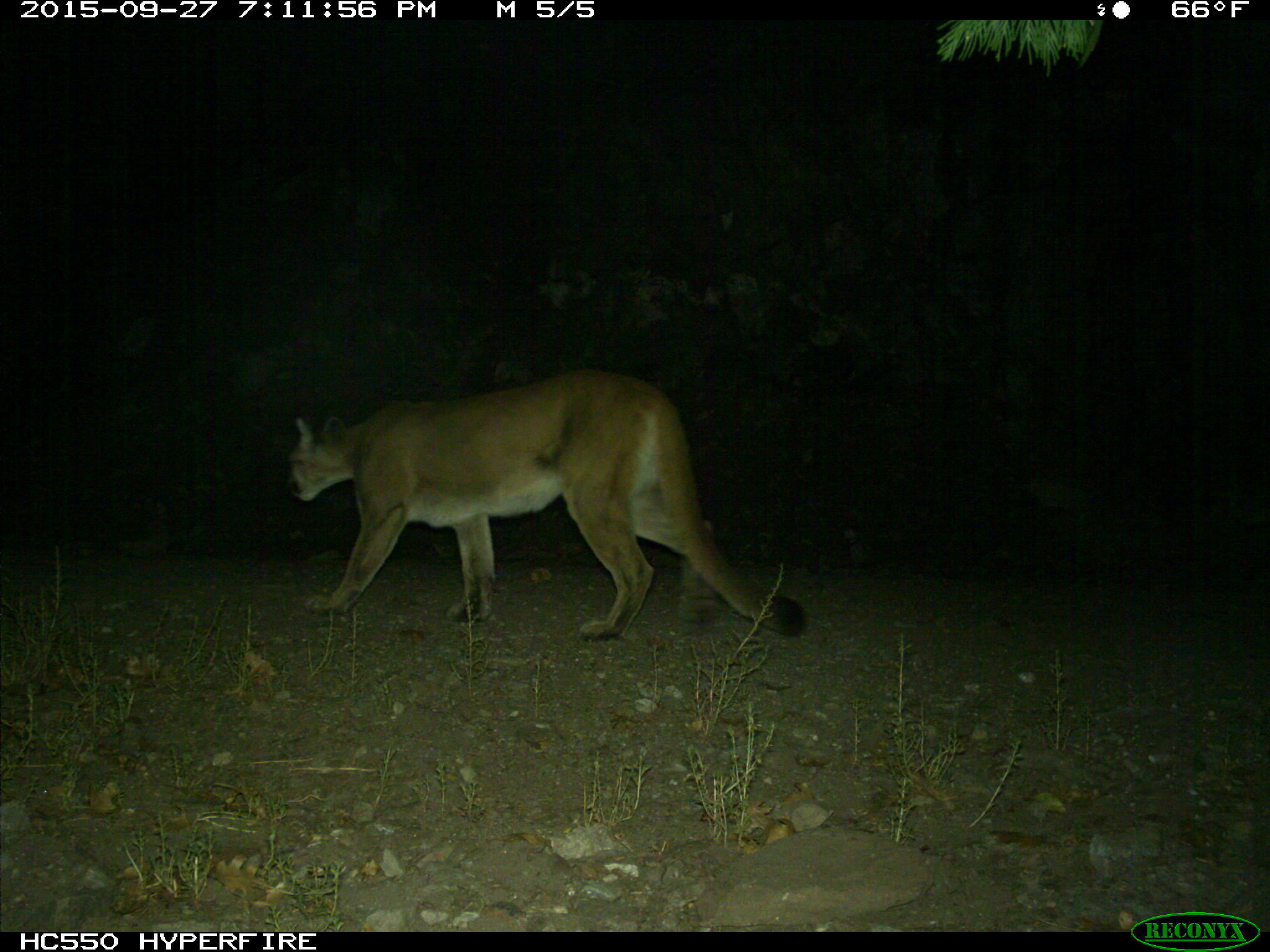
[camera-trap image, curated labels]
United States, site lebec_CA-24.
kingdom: Animalia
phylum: Chordata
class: Mammalia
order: Carnivora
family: Felidae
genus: Puma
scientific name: Puma concolor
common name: mountain lion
Puma concolor (mountain lion).